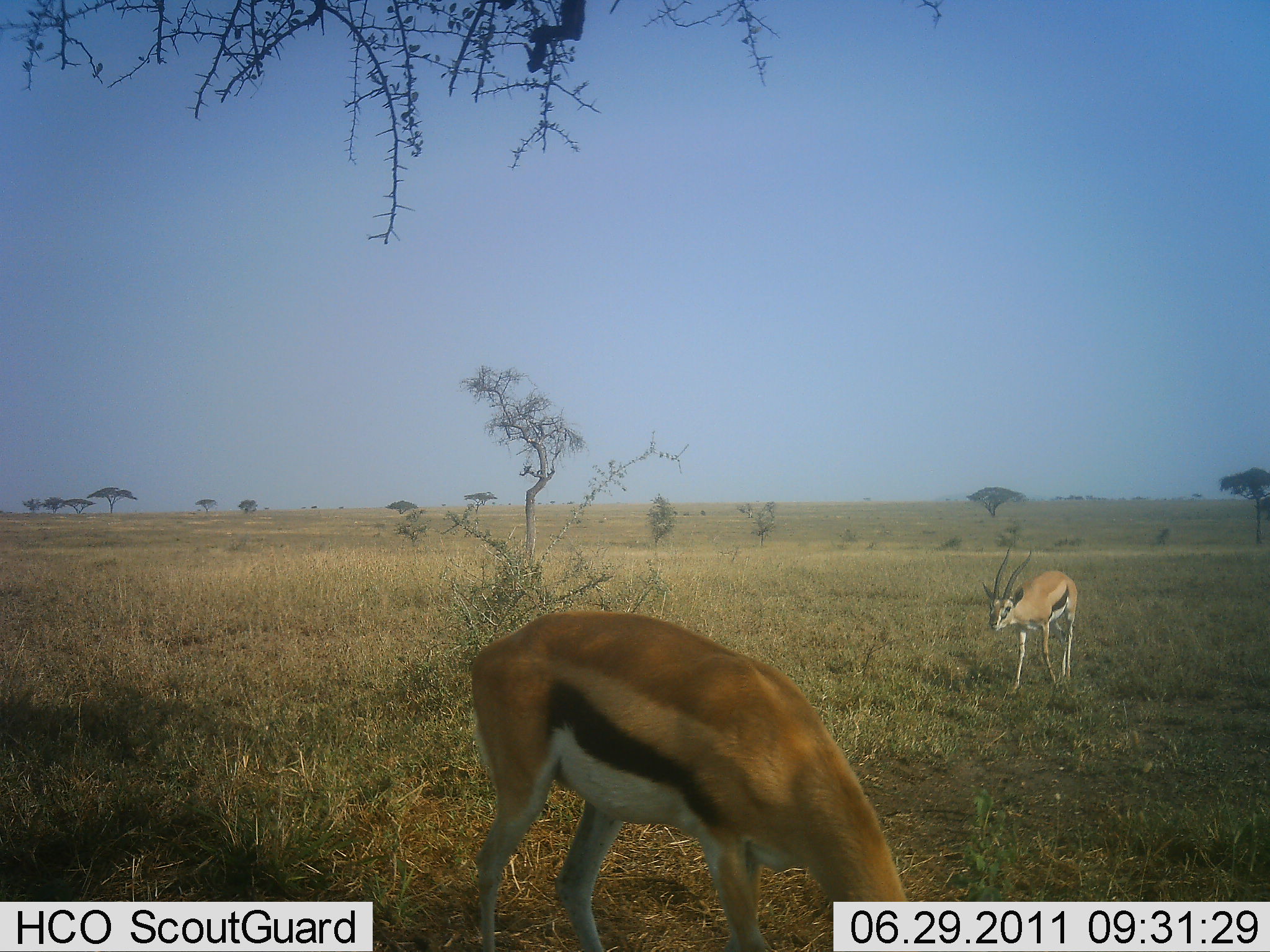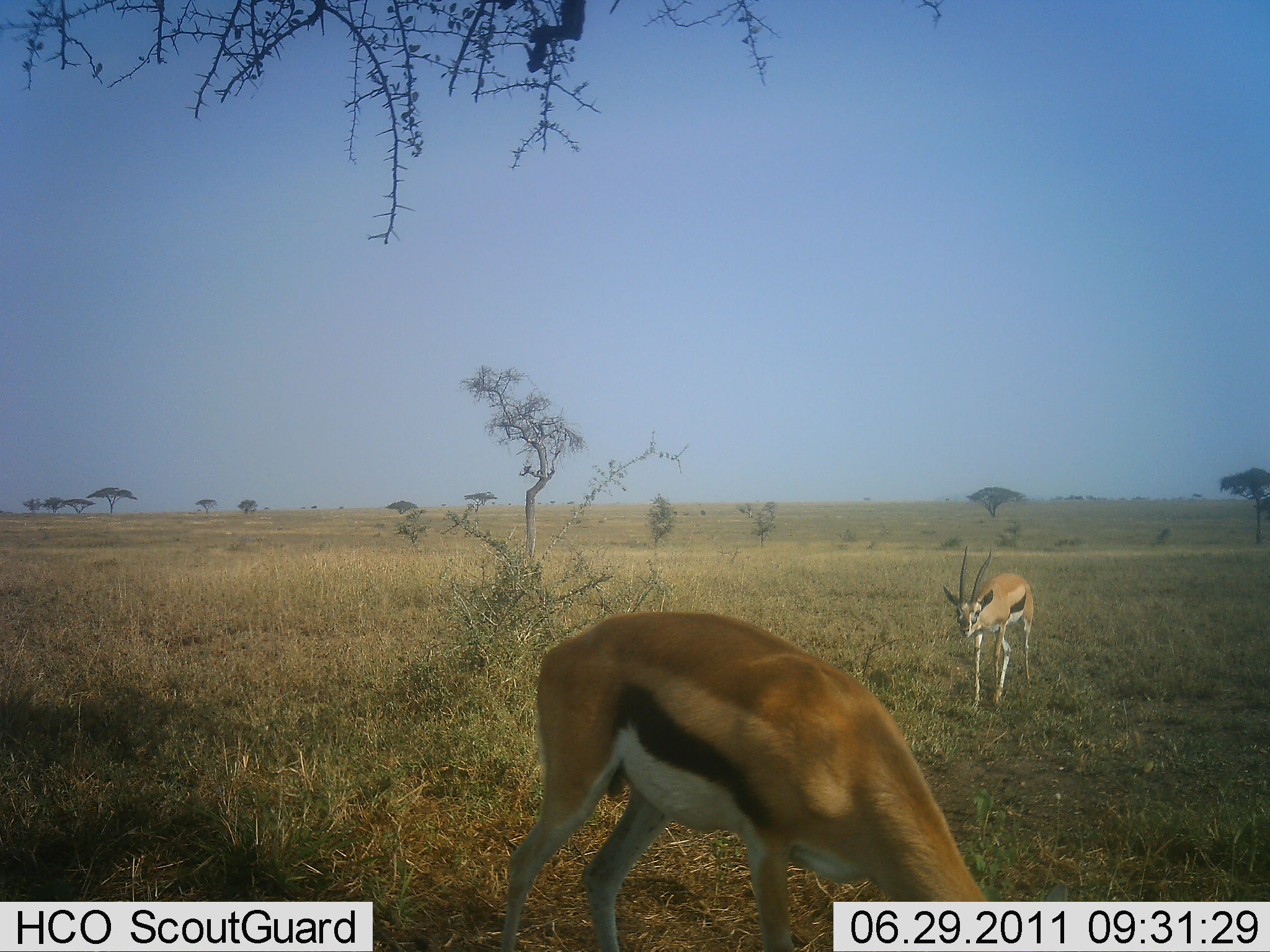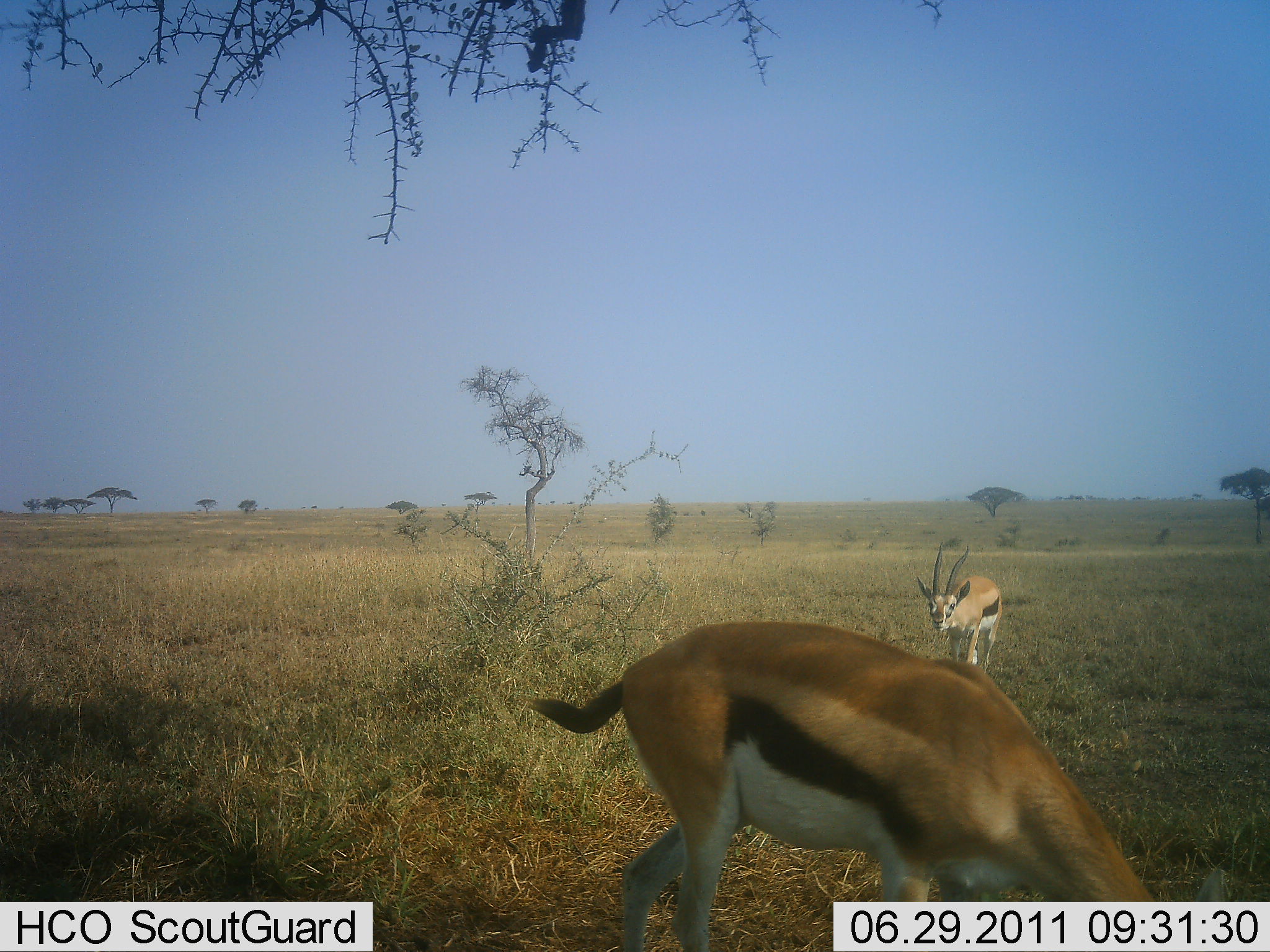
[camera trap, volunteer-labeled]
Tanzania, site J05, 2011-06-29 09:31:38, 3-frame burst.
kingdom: Animalia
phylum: Chordata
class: Mammalia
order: Artiodactyla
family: Bovidae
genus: Eudorcas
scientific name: Eudorcas thomsonii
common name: thomson's gazelle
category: gazellethomsons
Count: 2.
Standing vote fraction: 50%.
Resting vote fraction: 0%.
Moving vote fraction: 80%.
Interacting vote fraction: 0%.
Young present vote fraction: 0%.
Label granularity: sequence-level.